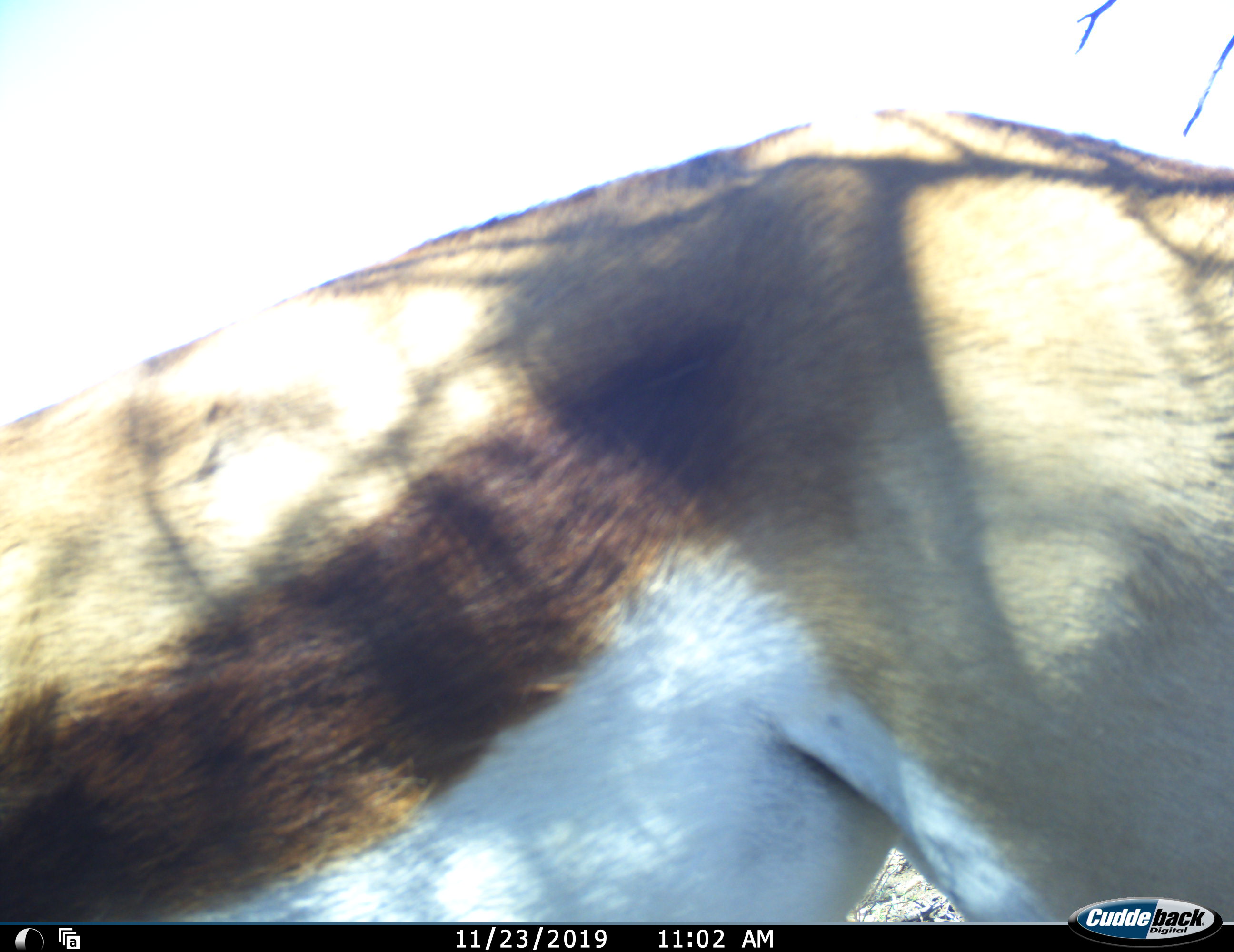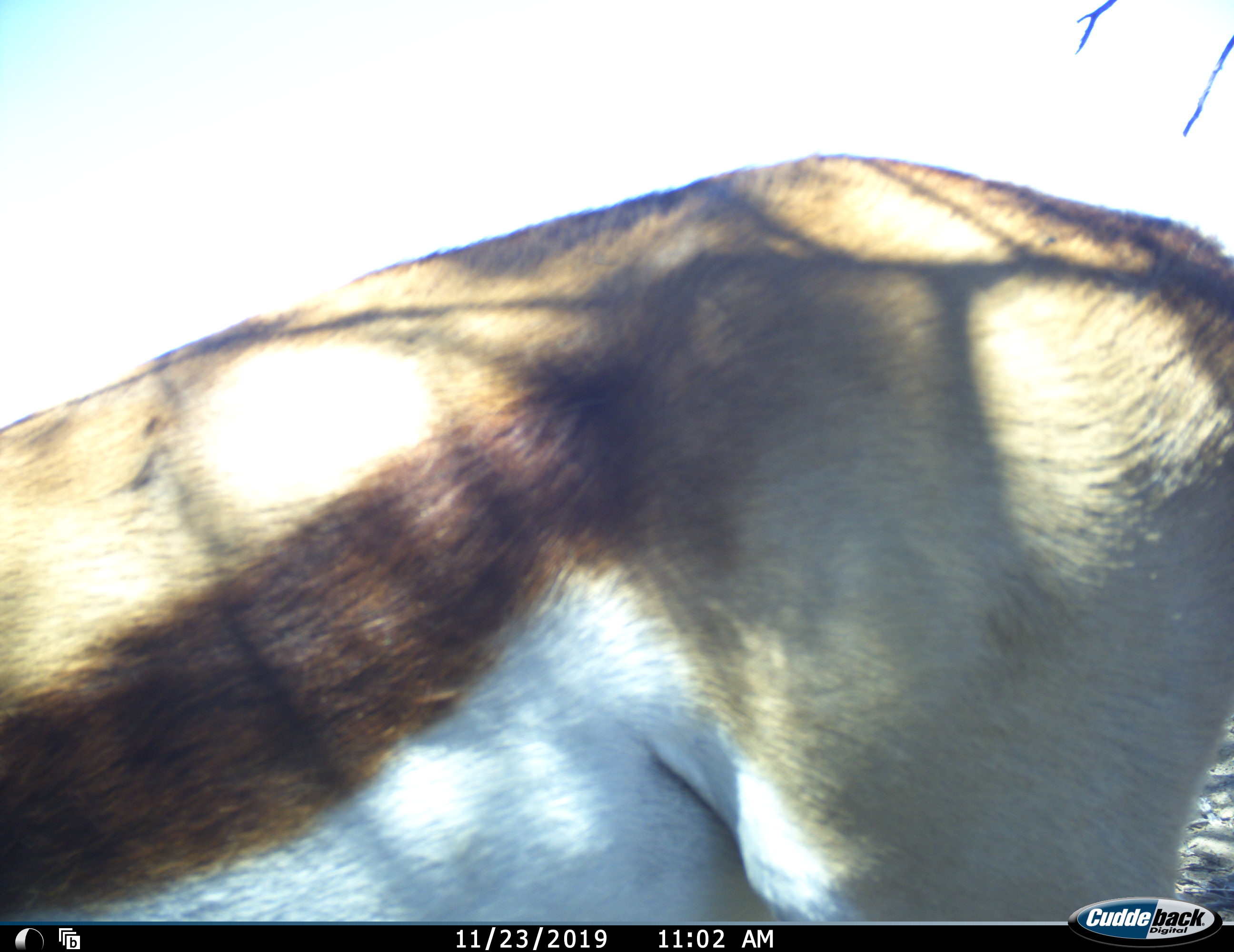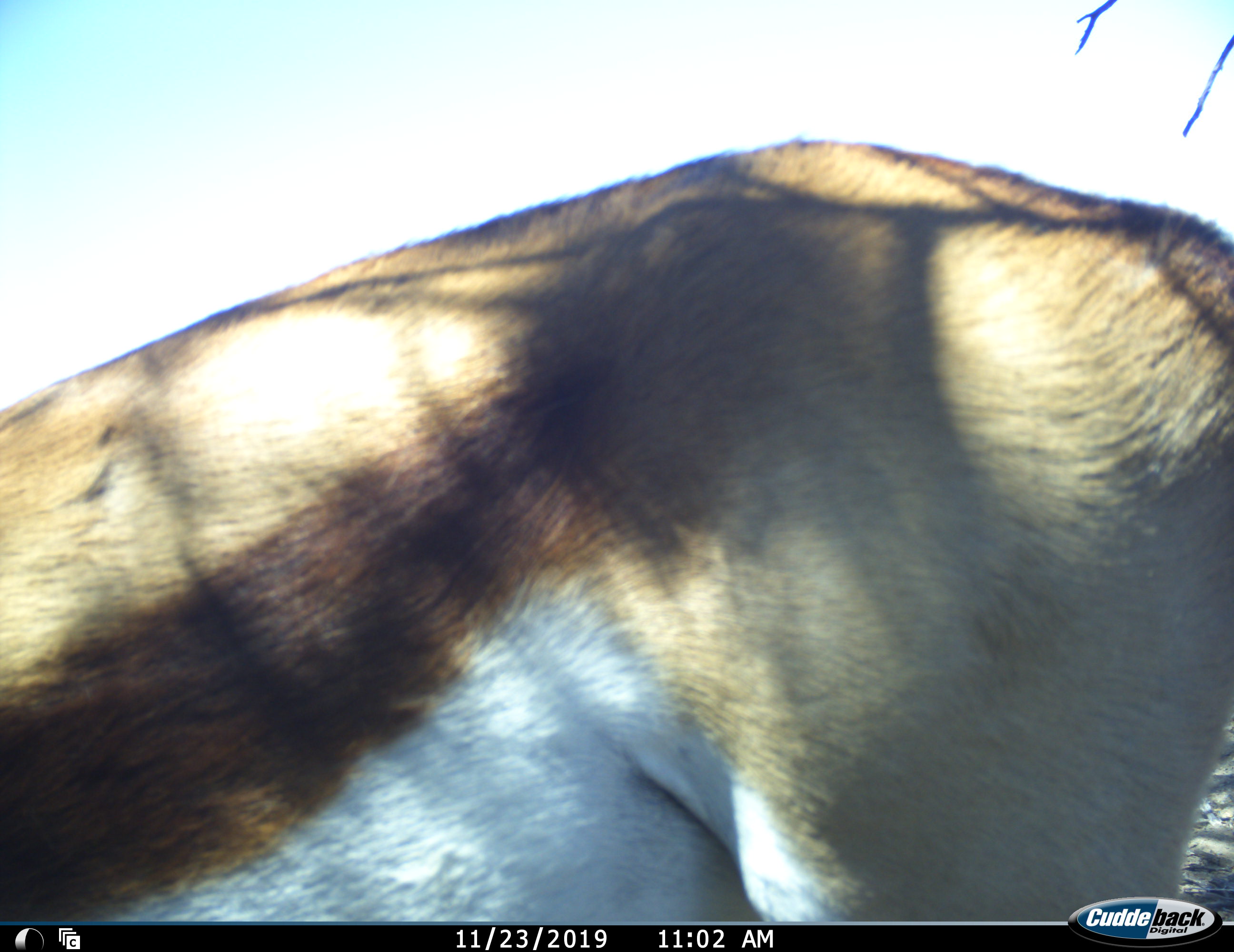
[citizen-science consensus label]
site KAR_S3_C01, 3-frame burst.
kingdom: Animalia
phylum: Chordata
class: Mammalia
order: Artiodactyla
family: Bovidae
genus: Antidorcas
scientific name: Antidorcas marsupialis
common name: springbok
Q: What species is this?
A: Springbok (Antidorcas marsupialis).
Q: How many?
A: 1.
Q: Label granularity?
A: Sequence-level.